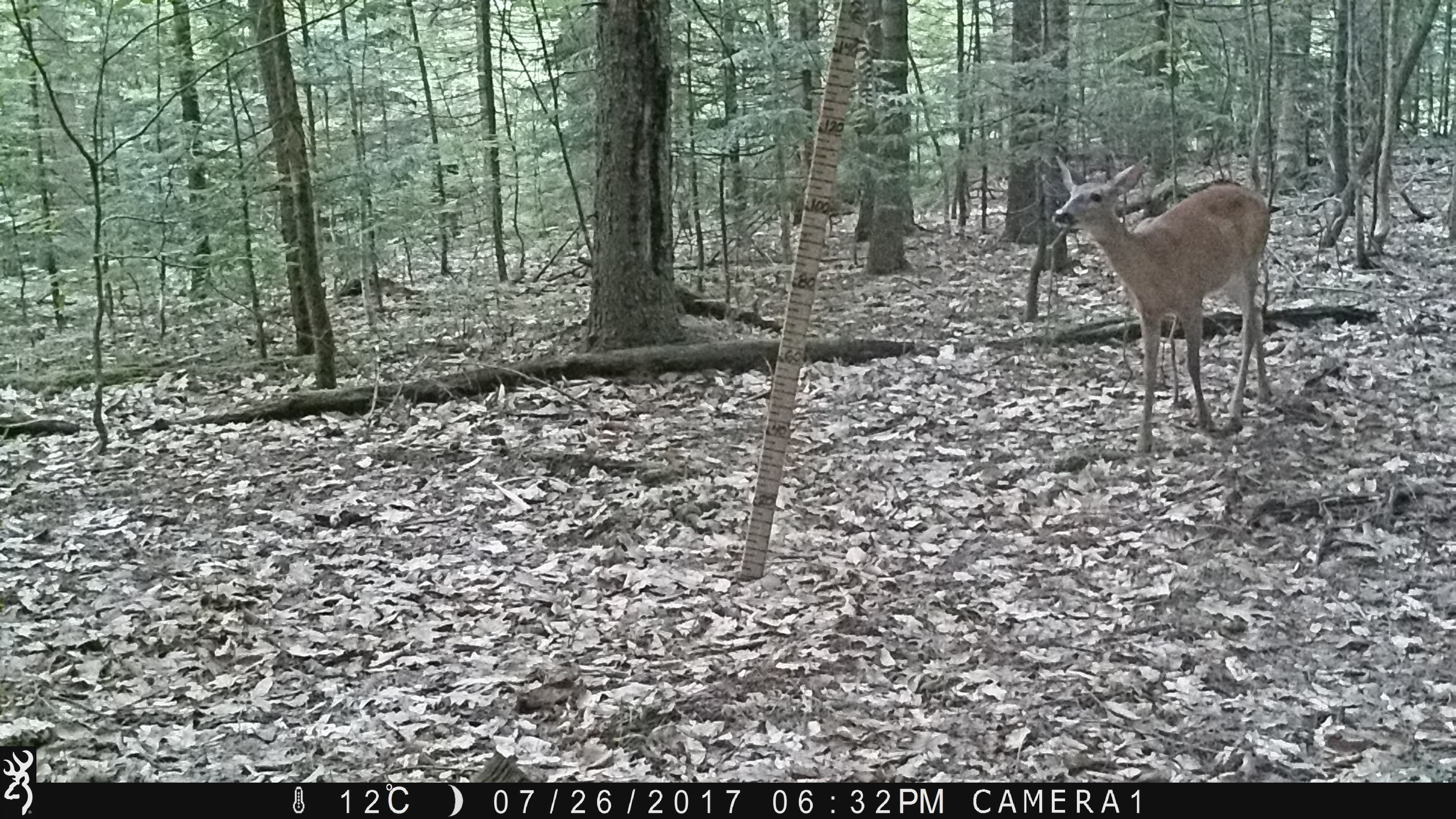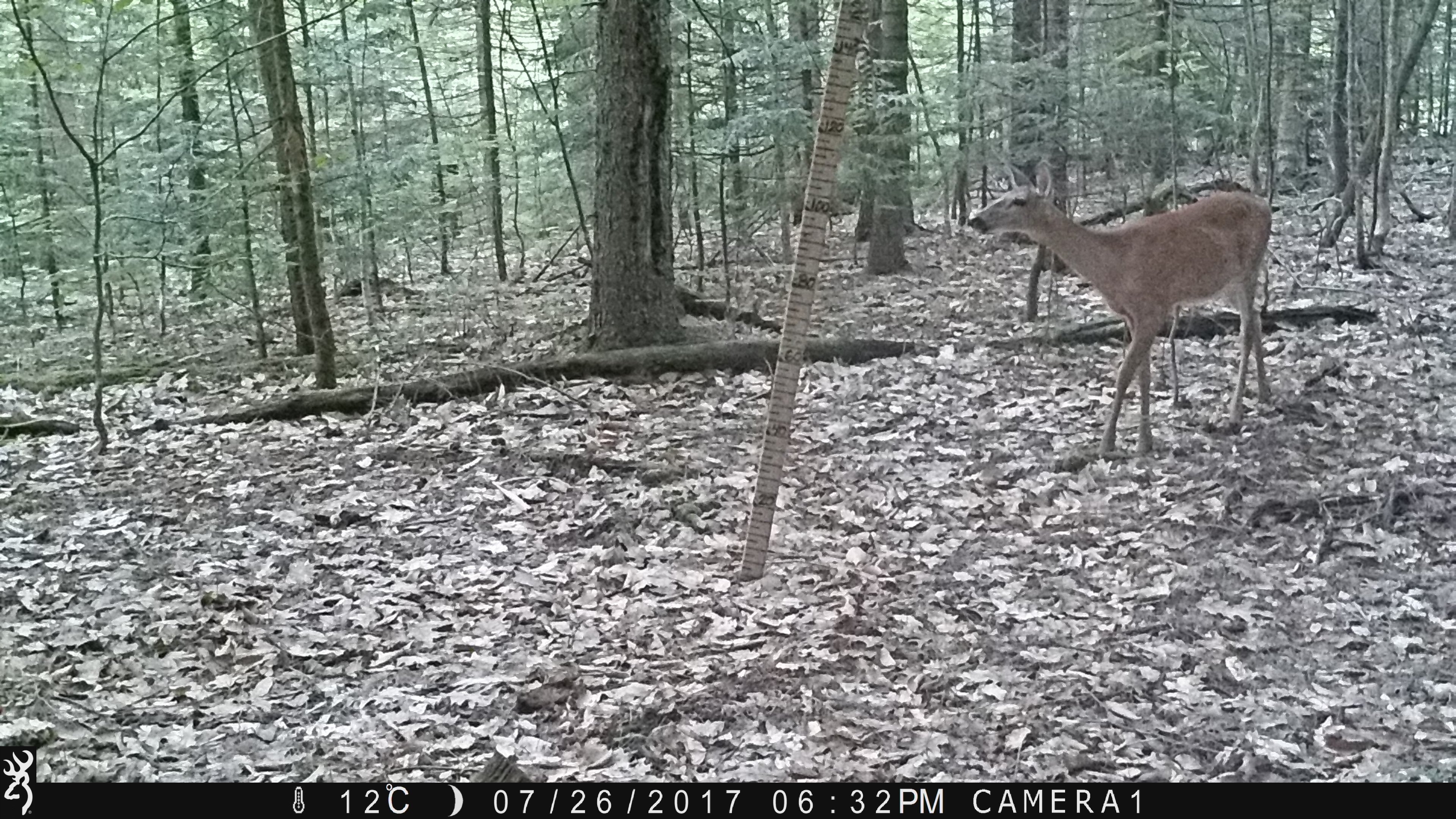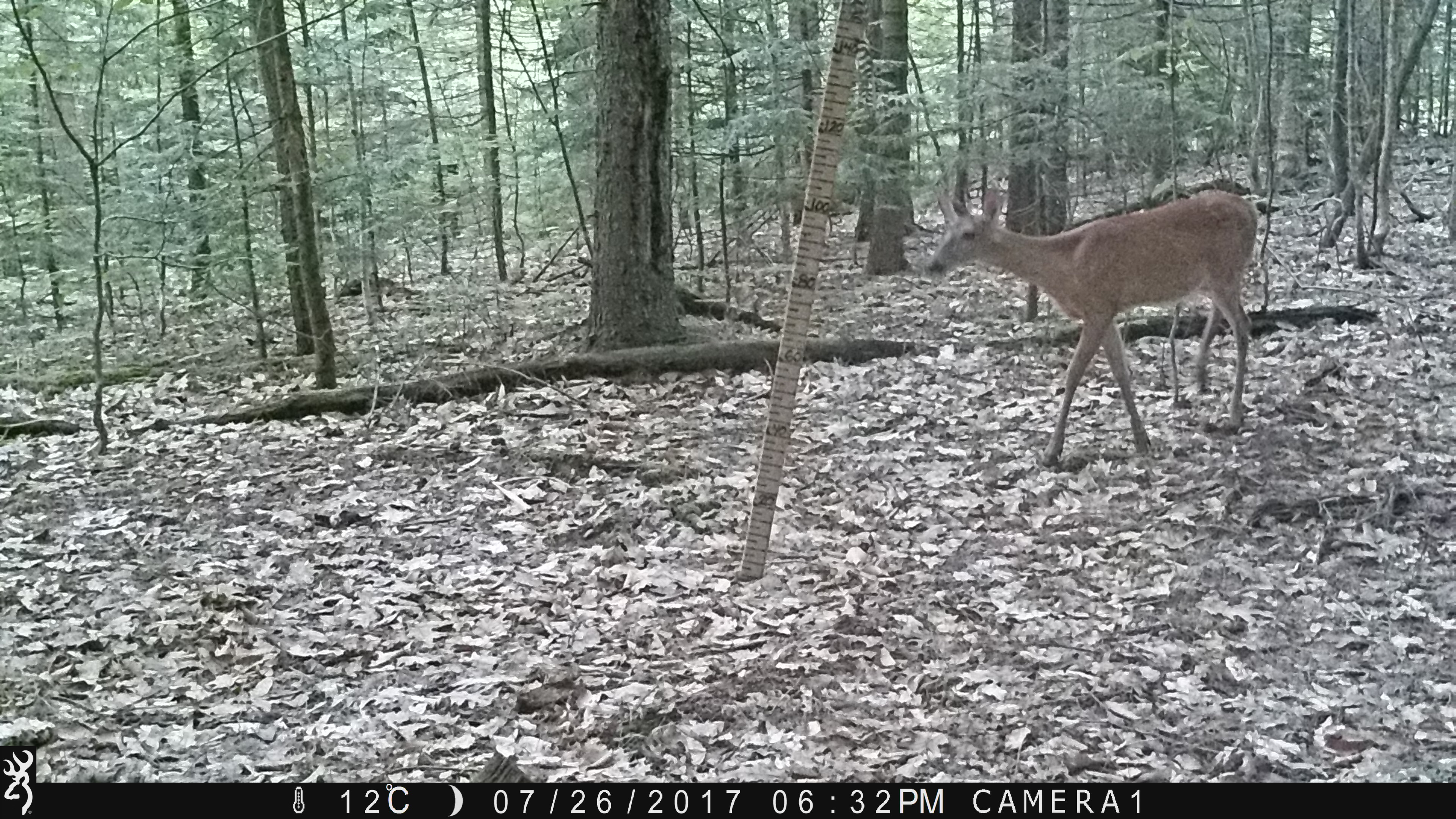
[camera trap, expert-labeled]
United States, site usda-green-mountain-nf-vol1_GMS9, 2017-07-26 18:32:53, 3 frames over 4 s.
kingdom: Animalia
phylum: Chordata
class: Mammalia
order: Artiodactyla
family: Cervidae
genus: Odocoileus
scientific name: Odocoileus virginianus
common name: white-tailed deer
White-tailed deer (Odocoileus virginianus).